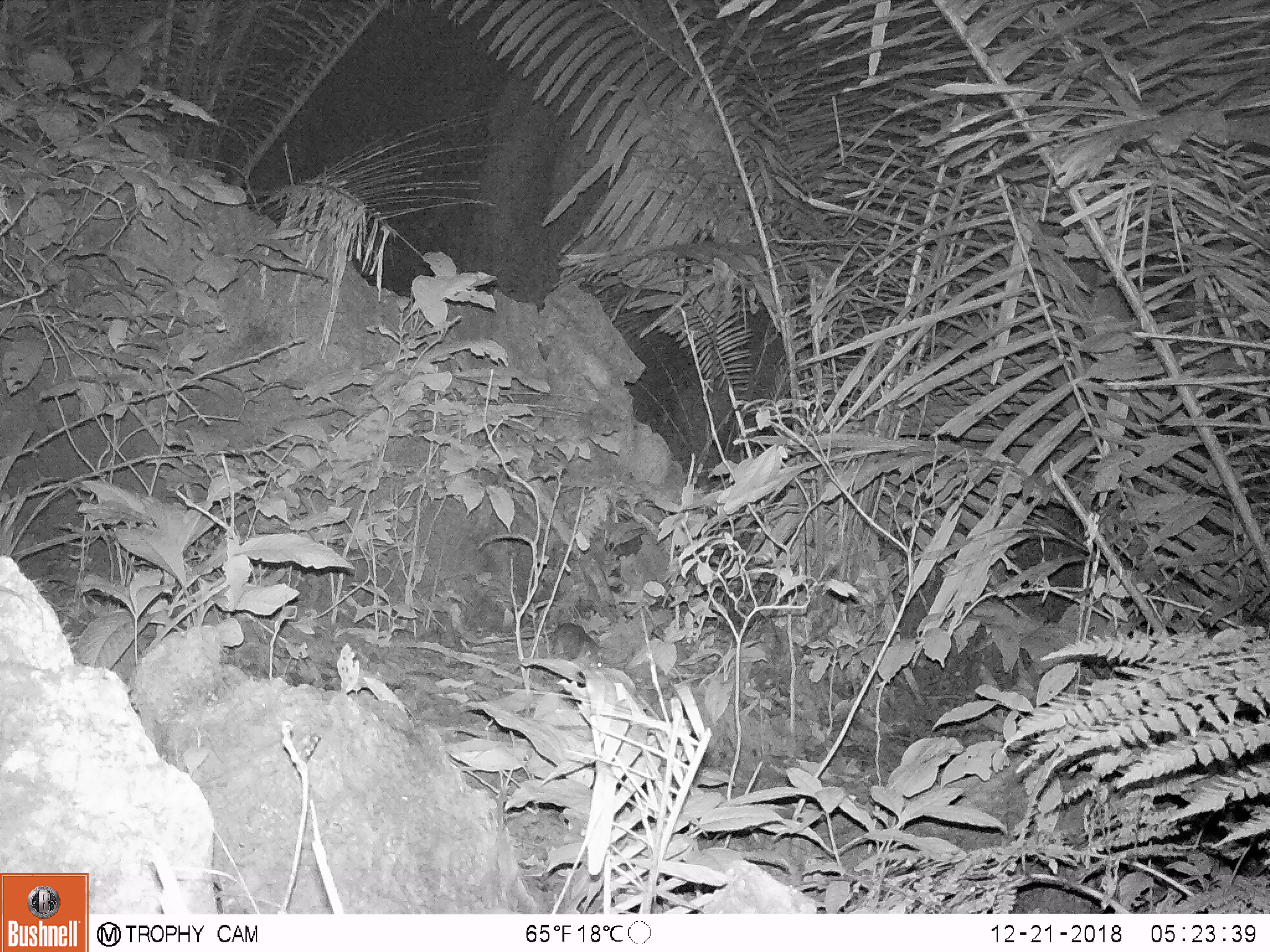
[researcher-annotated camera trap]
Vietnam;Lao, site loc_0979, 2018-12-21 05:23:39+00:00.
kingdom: Animalia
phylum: Chordata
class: Mammalia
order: Rodentia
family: Muridae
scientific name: Muridae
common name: old-world mice and rats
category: unidentified murid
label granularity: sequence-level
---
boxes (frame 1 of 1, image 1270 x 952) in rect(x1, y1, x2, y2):
unidentified murid: rect(549, 622, 604, 674)